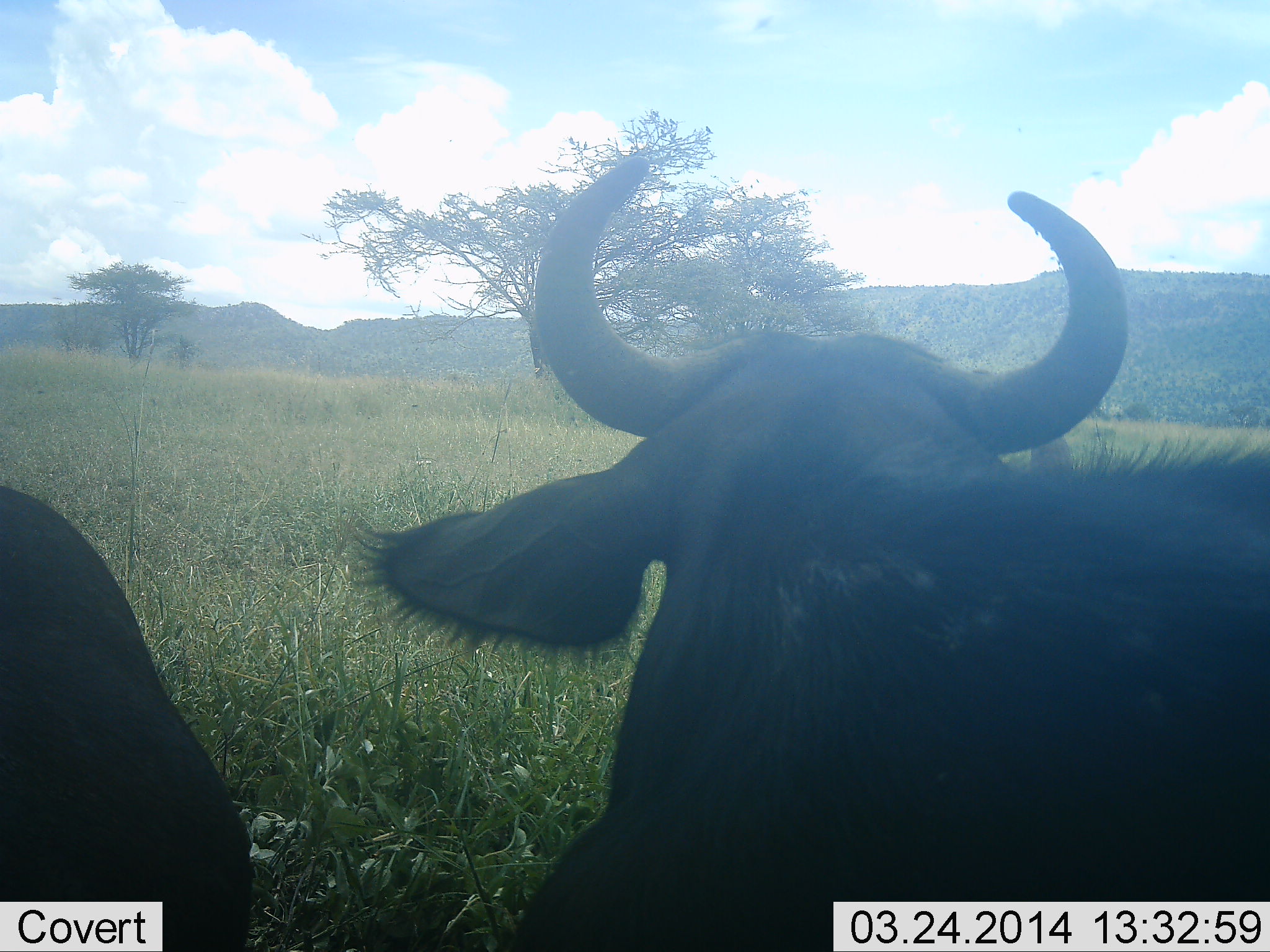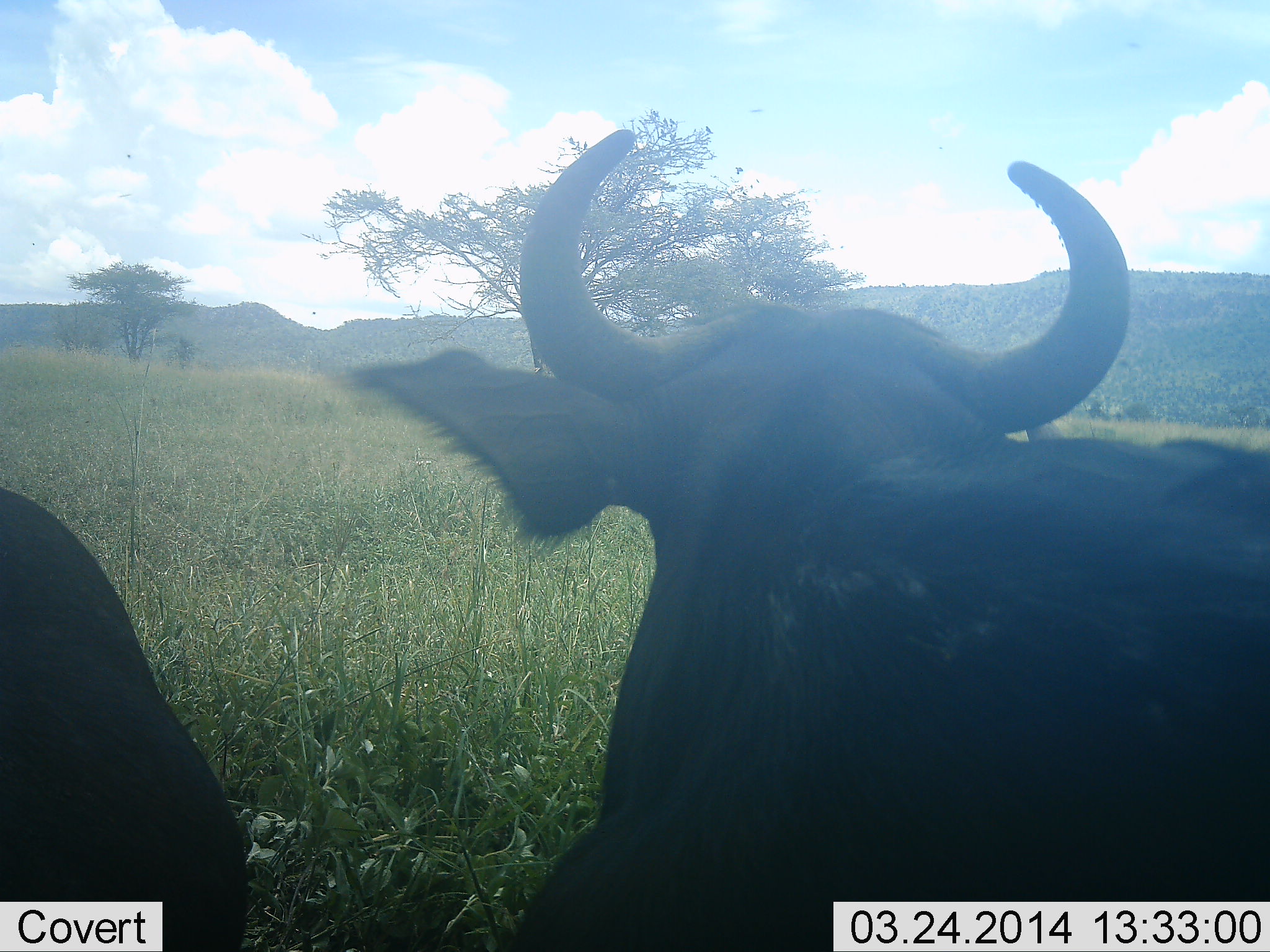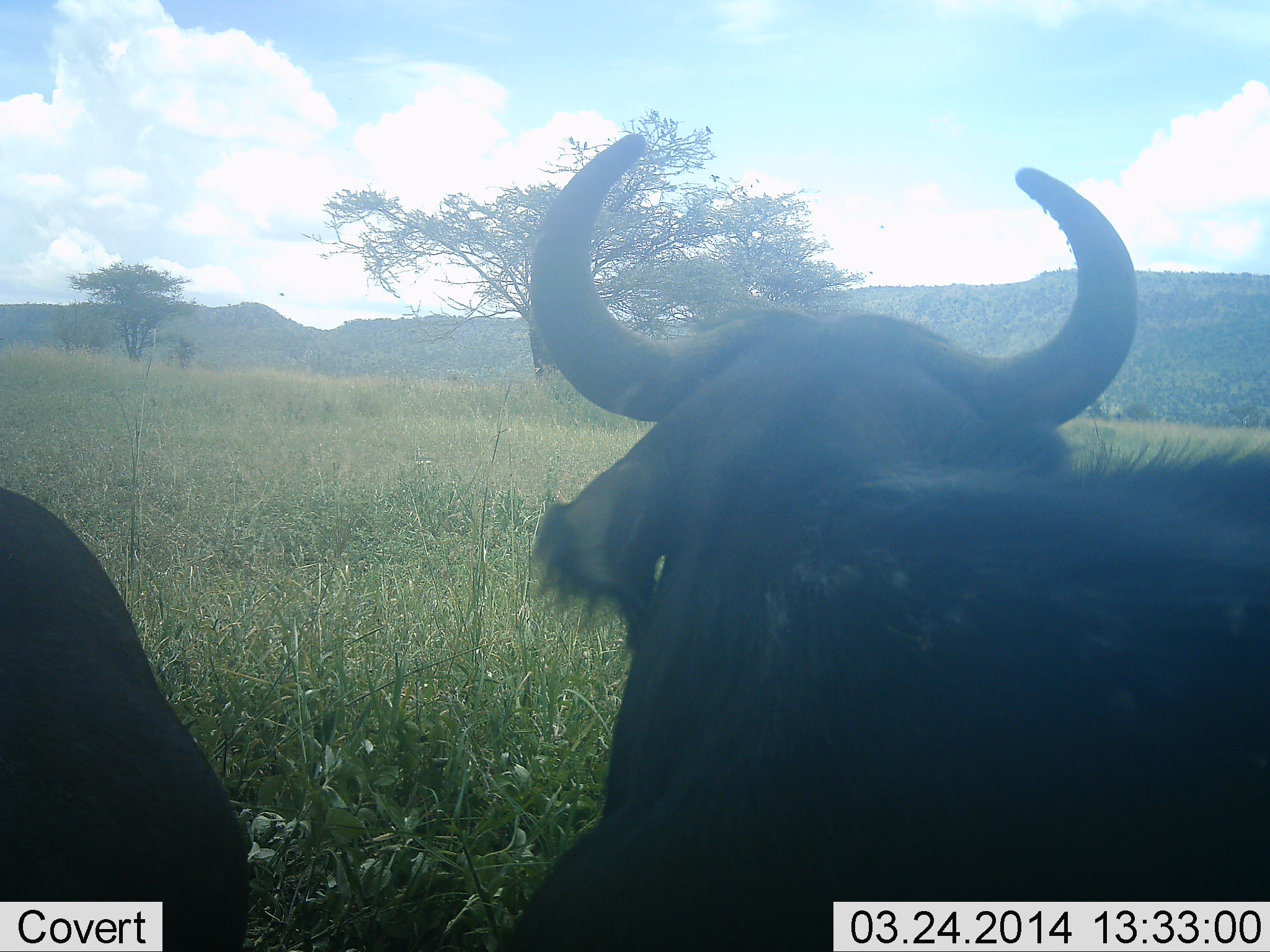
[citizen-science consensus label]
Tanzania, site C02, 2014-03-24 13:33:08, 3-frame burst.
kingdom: Animalia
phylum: Chordata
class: Mammalia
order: Artiodactyla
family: Bovidae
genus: Syncerus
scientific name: Syncerus caffer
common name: cape buffalo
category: buffalo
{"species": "buffalo (cape buffalo) (Syncerus caffer)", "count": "2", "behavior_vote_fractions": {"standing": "50%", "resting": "50%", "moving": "0%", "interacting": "0%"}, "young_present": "0%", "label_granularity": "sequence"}